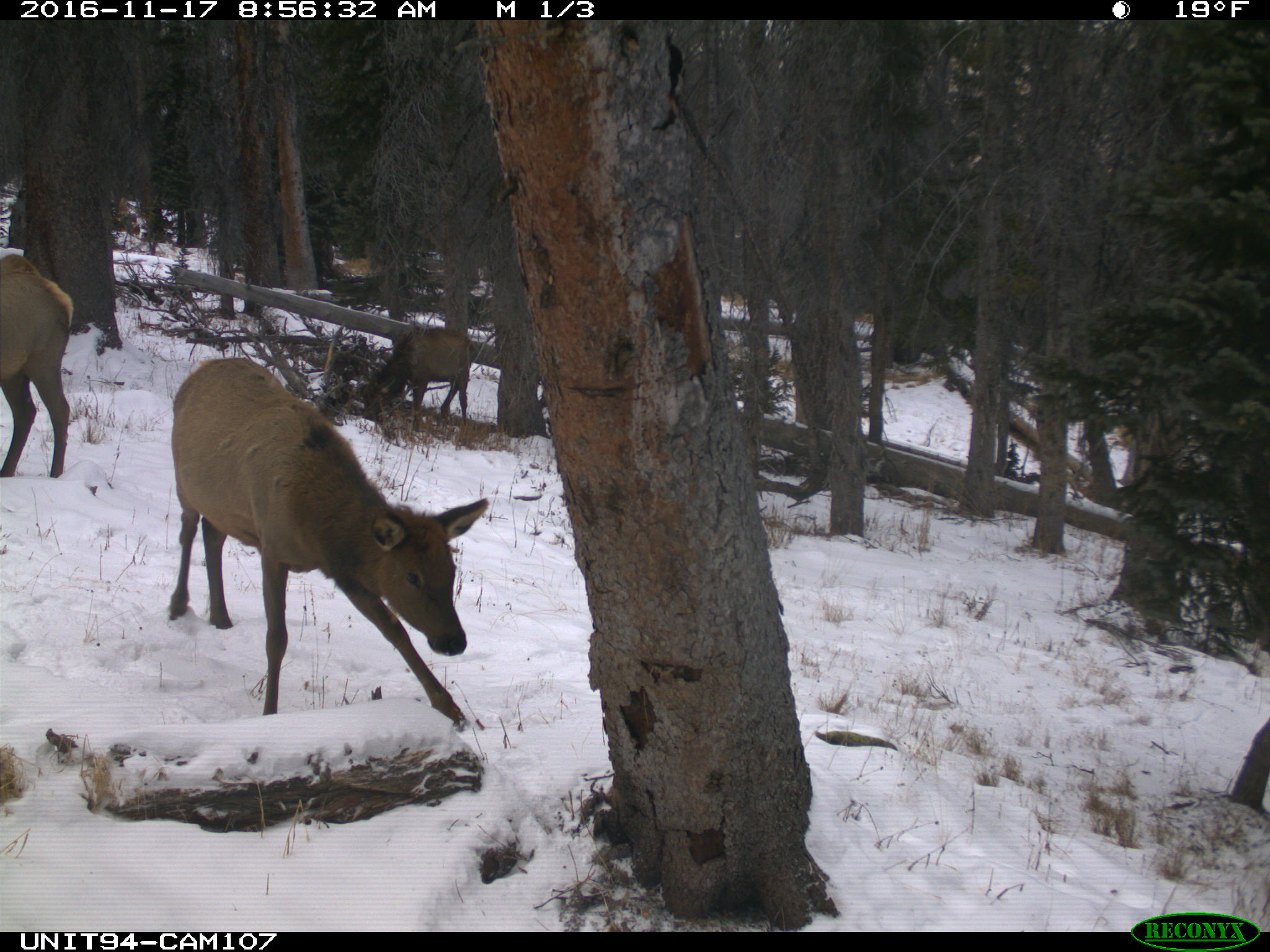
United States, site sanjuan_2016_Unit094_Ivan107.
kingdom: Animalia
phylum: Chordata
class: Mammalia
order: Artiodactyla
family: Cervidae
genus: Cervus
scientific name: Cervus elaphus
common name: red deer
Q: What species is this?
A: Cervus elaphus (red deer).